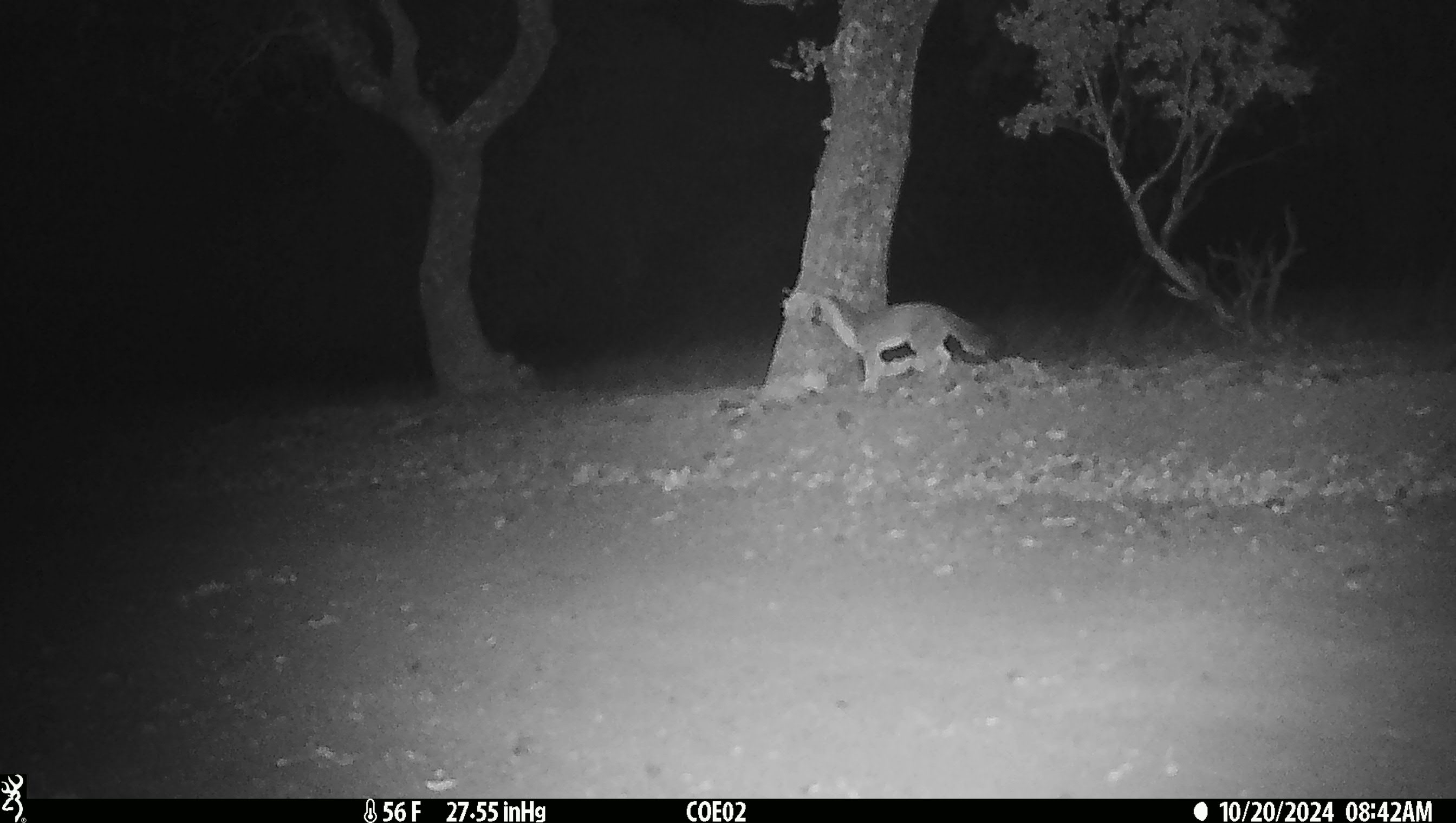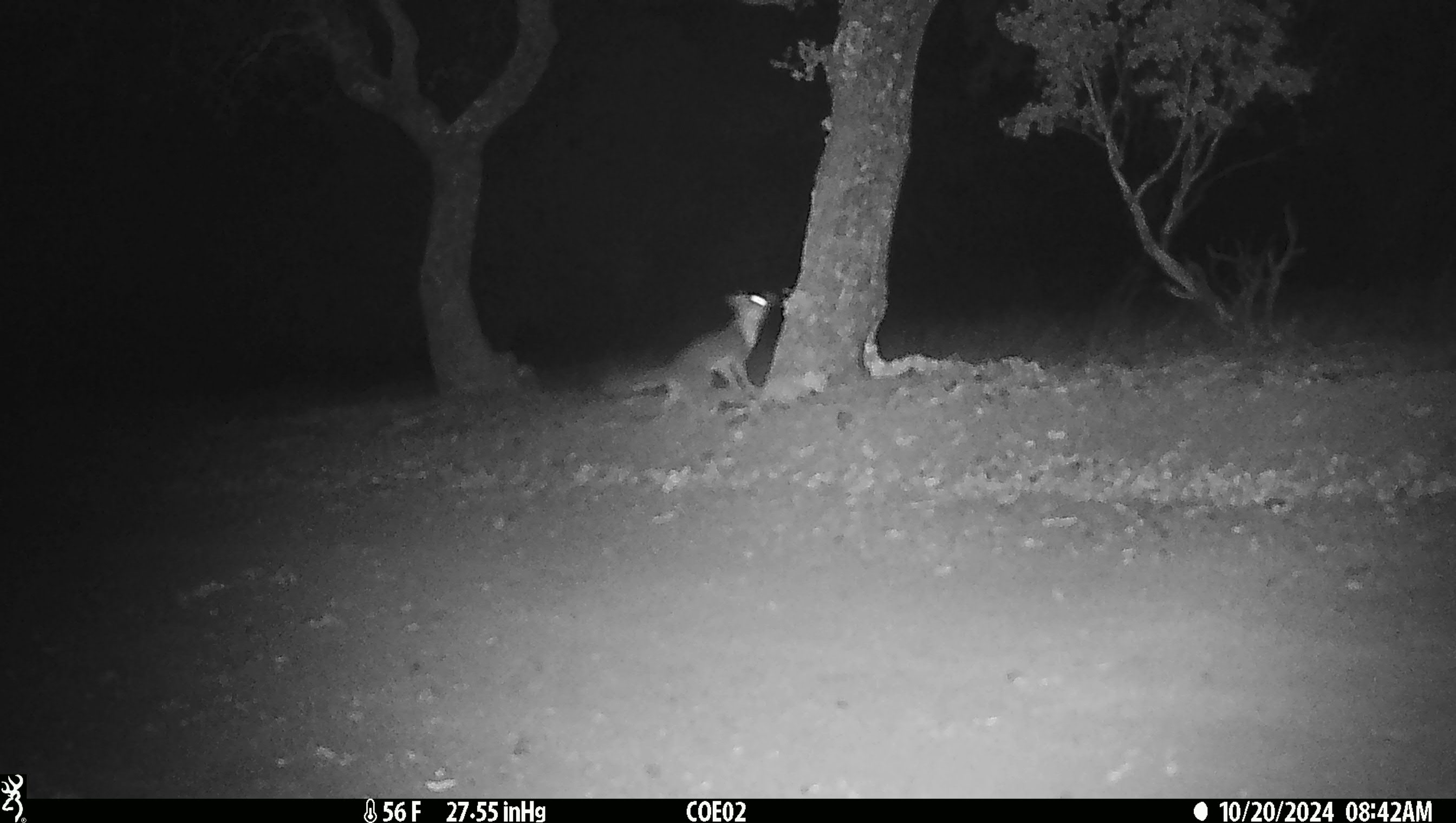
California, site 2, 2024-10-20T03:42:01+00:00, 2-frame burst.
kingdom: Animalia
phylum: Chordata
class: Mammalia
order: Carnivora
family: Canidae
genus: Urocyon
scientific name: Urocyon cinereoargenteus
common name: gray fox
Gray fox (Urocyon cinereoargenteus).